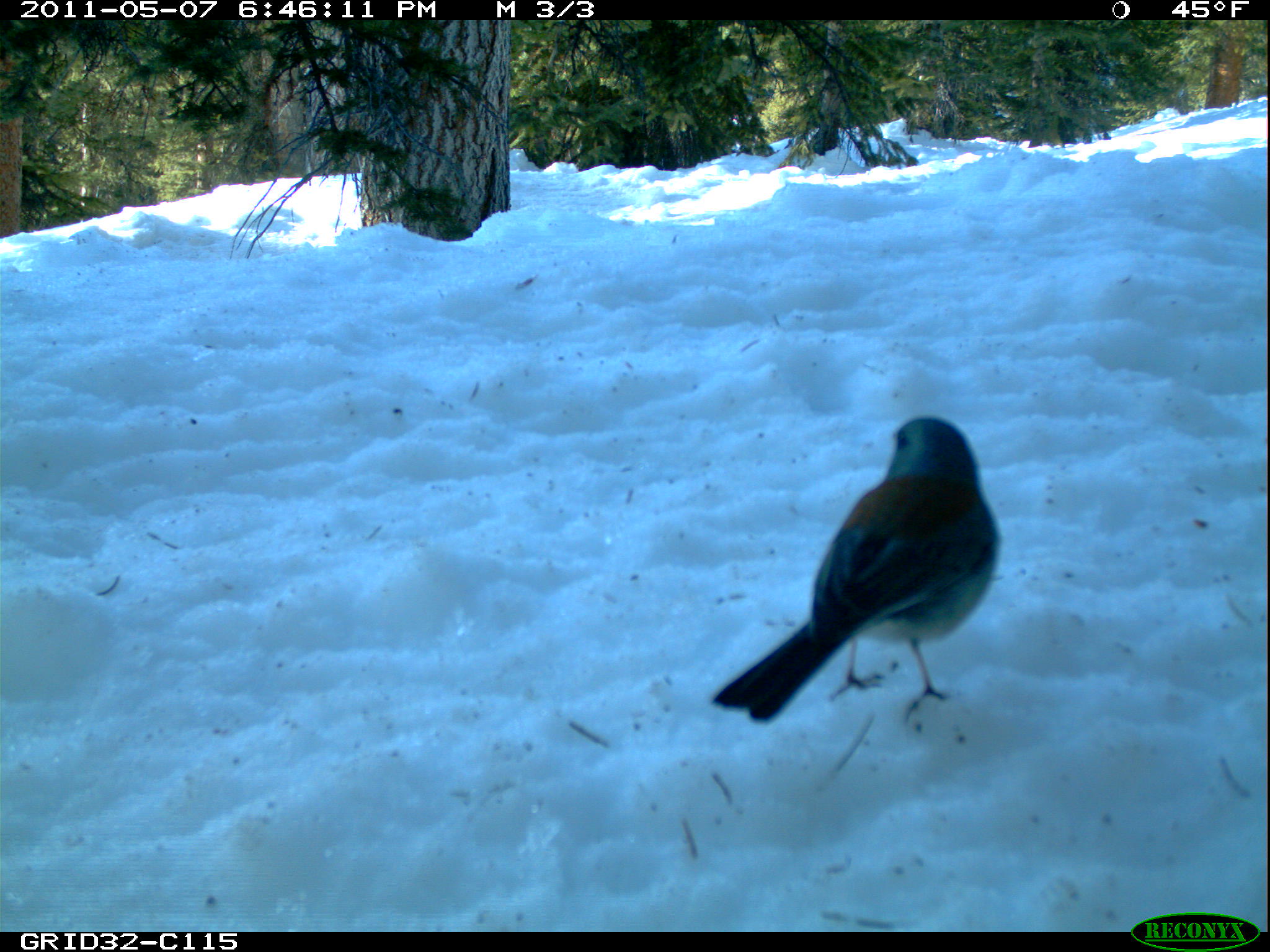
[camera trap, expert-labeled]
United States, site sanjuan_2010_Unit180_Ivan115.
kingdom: Animalia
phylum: Chordata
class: Aves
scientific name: Aves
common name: birds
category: unidentified bird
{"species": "unidentified bird (birds) (Aves)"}